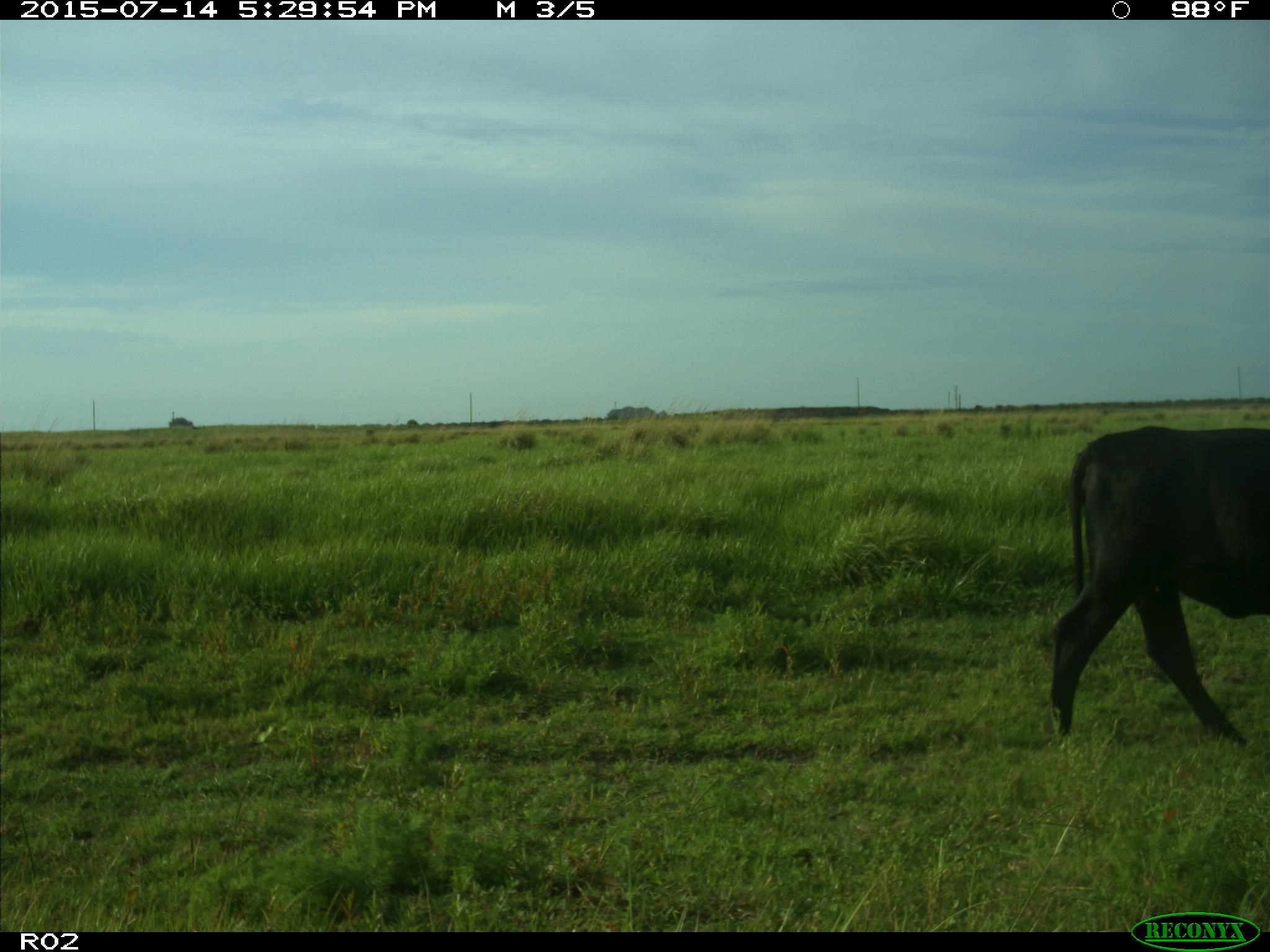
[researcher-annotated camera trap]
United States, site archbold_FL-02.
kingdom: Animalia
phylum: Chordata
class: Mammalia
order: Artiodactyla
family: Bovidae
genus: Bos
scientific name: Bos taurus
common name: domestic cow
Bos taurus (domestic cow).